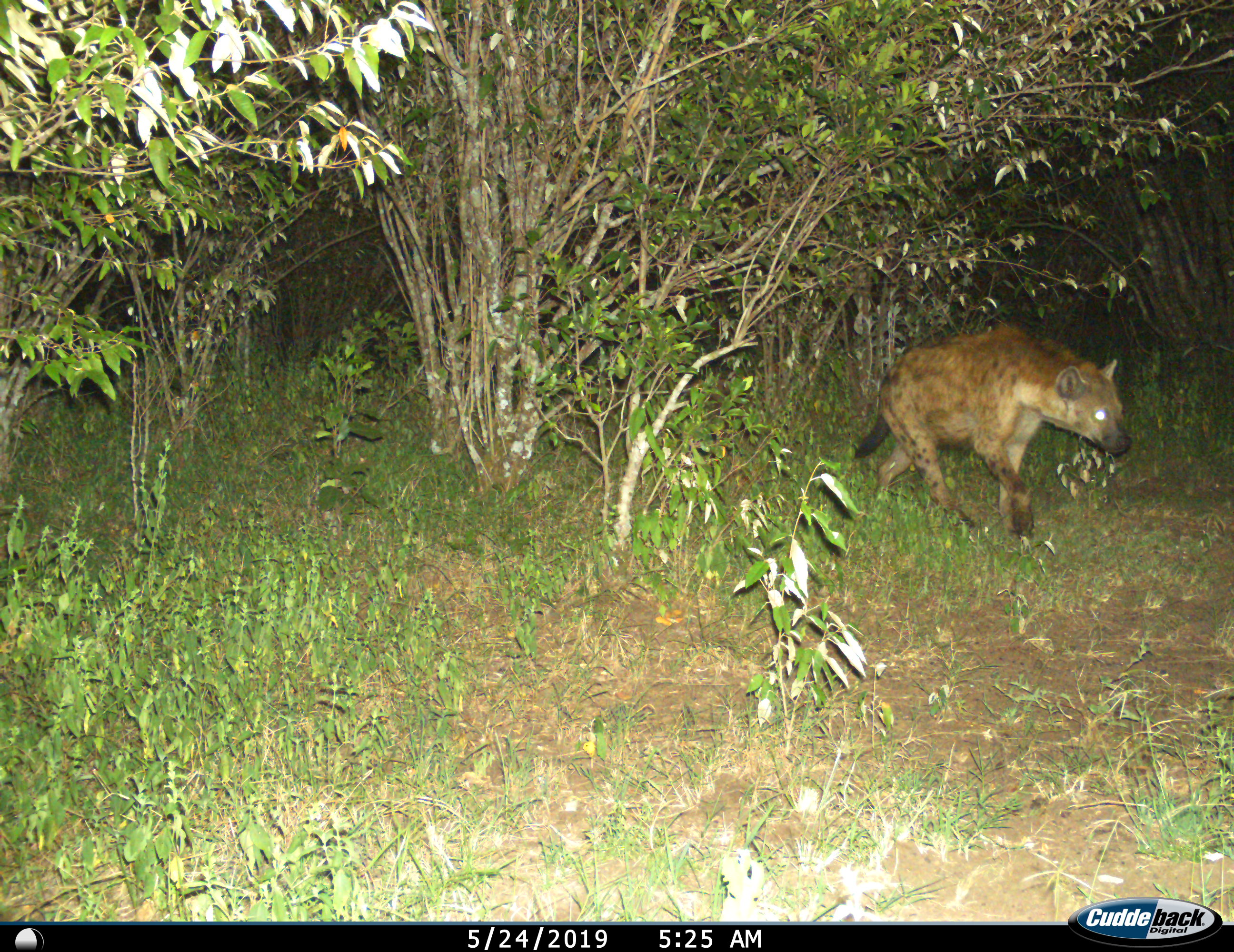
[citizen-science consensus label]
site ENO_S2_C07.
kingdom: Animalia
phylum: Chordata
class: Mammalia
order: Carnivora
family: Hyaenidae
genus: Crocuta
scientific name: Crocuta crocuta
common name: spotted hyena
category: hyenaspotted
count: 1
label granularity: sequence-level